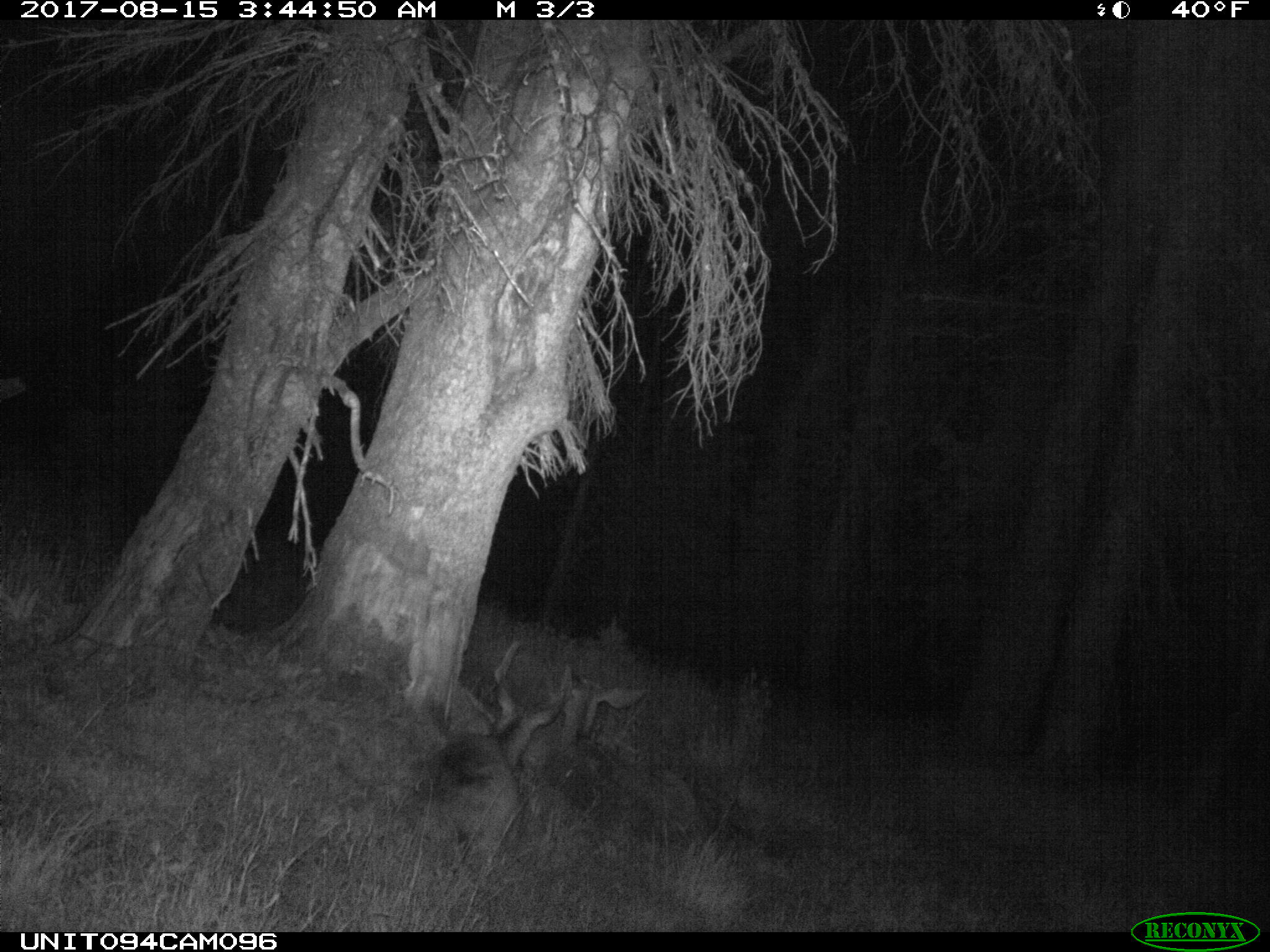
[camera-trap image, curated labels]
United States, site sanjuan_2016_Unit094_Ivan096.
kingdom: Animalia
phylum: Chordata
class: Mammalia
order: Artiodactyla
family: Cervidae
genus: Odocoileus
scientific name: Odocoileus hemionus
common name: mule deer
Odocoileus hemionus (mule deer).